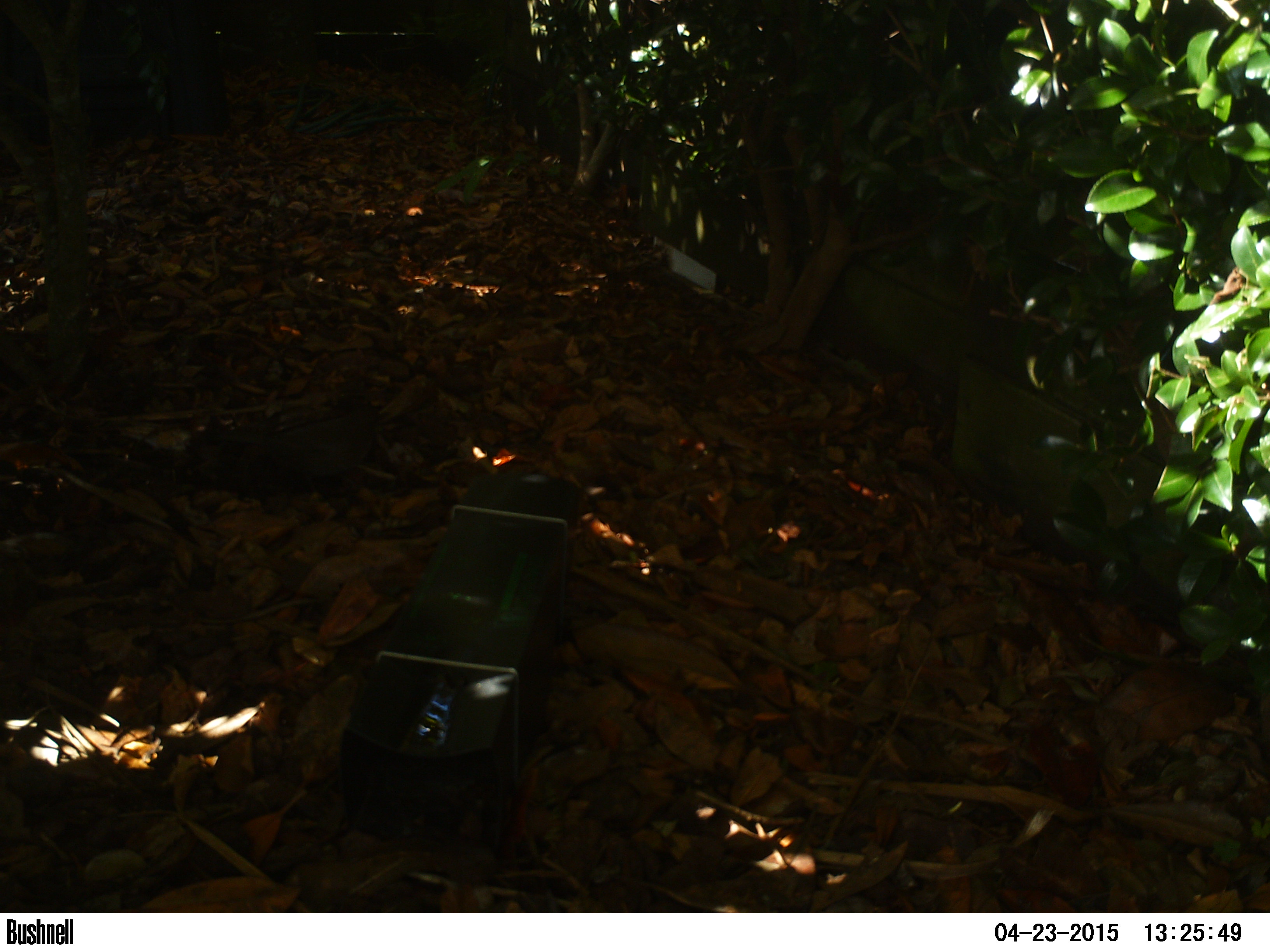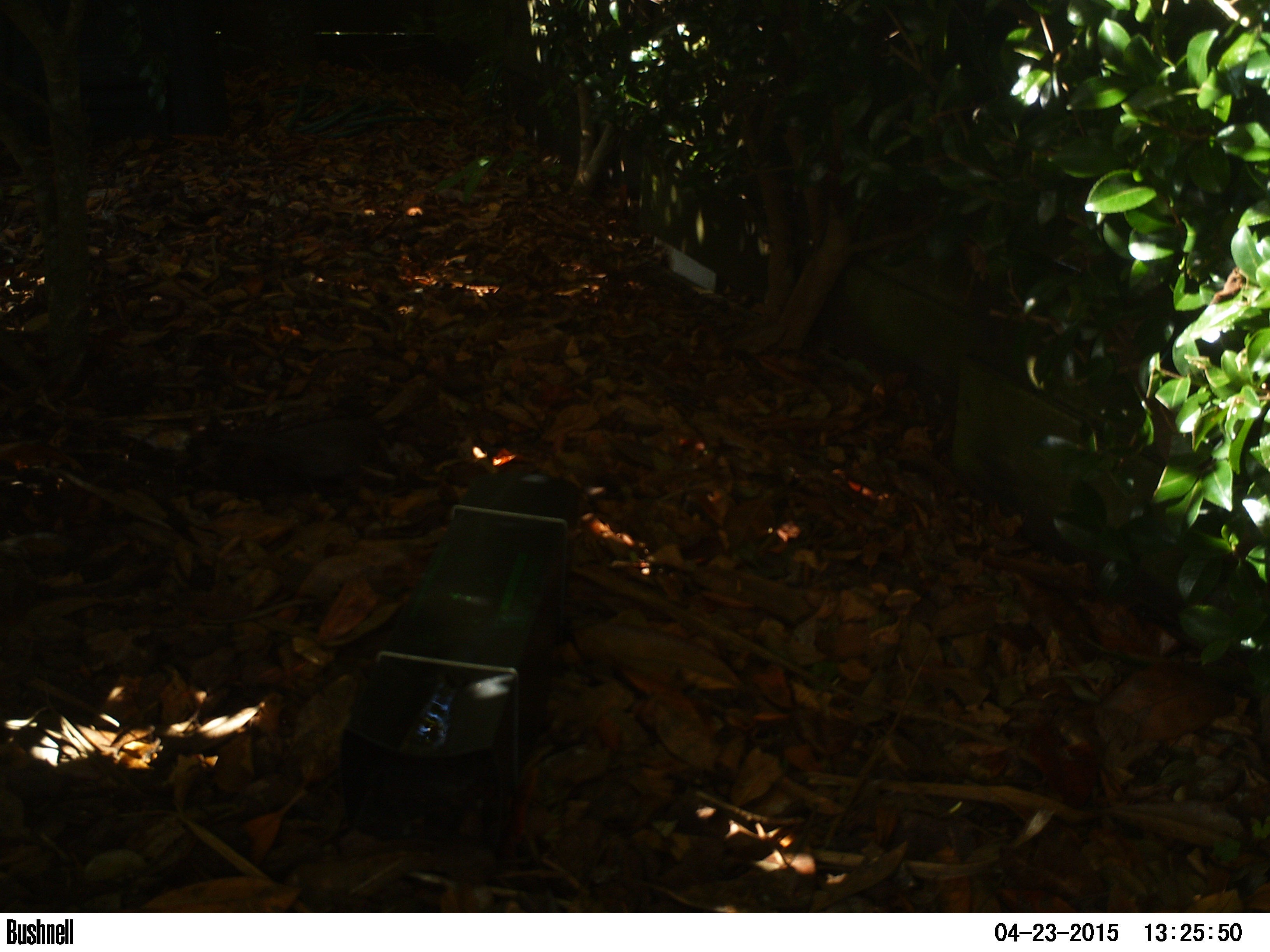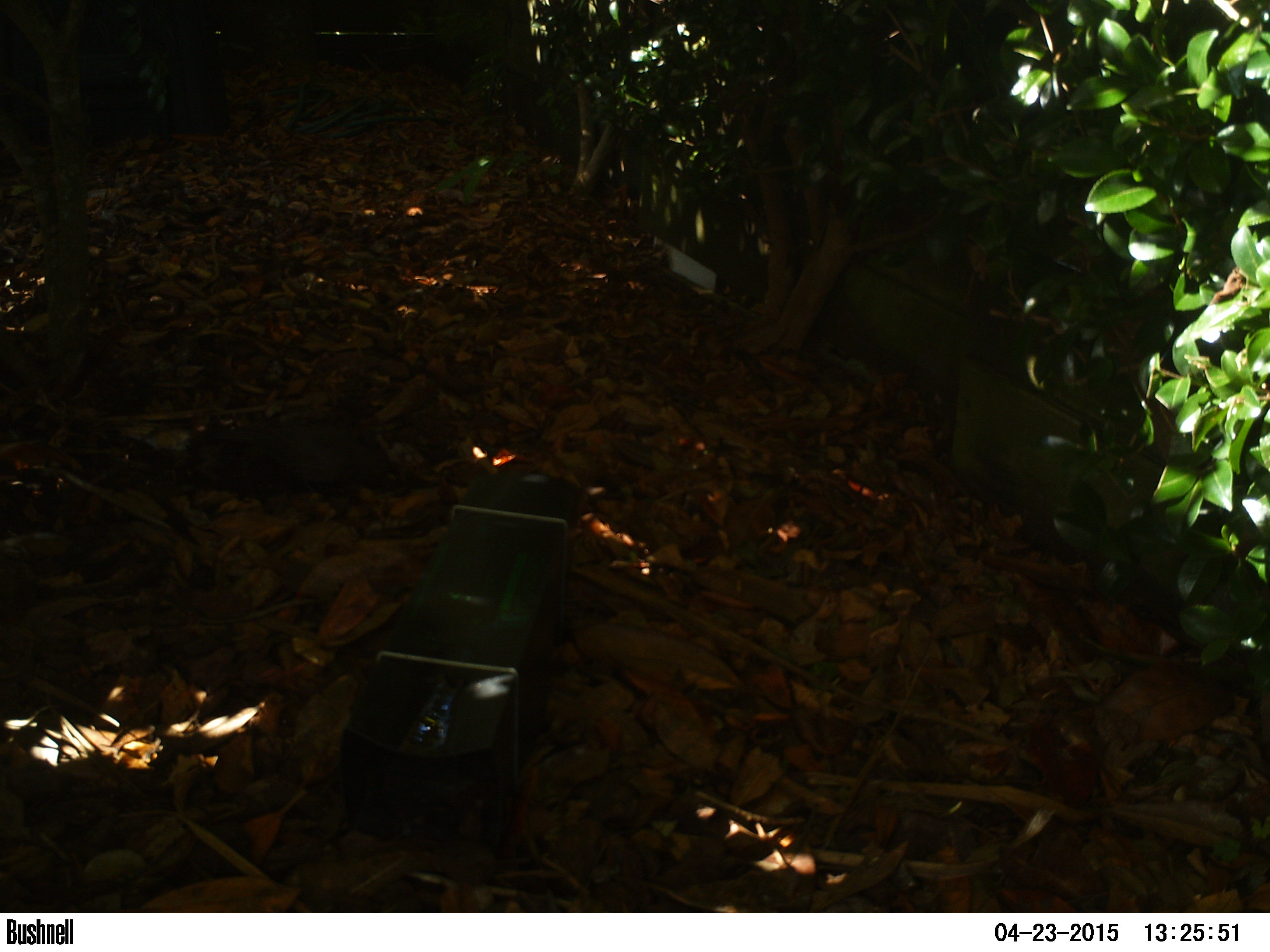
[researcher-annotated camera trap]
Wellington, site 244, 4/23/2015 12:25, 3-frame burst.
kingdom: Animalia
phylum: Chordata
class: Aves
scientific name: Aves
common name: bird